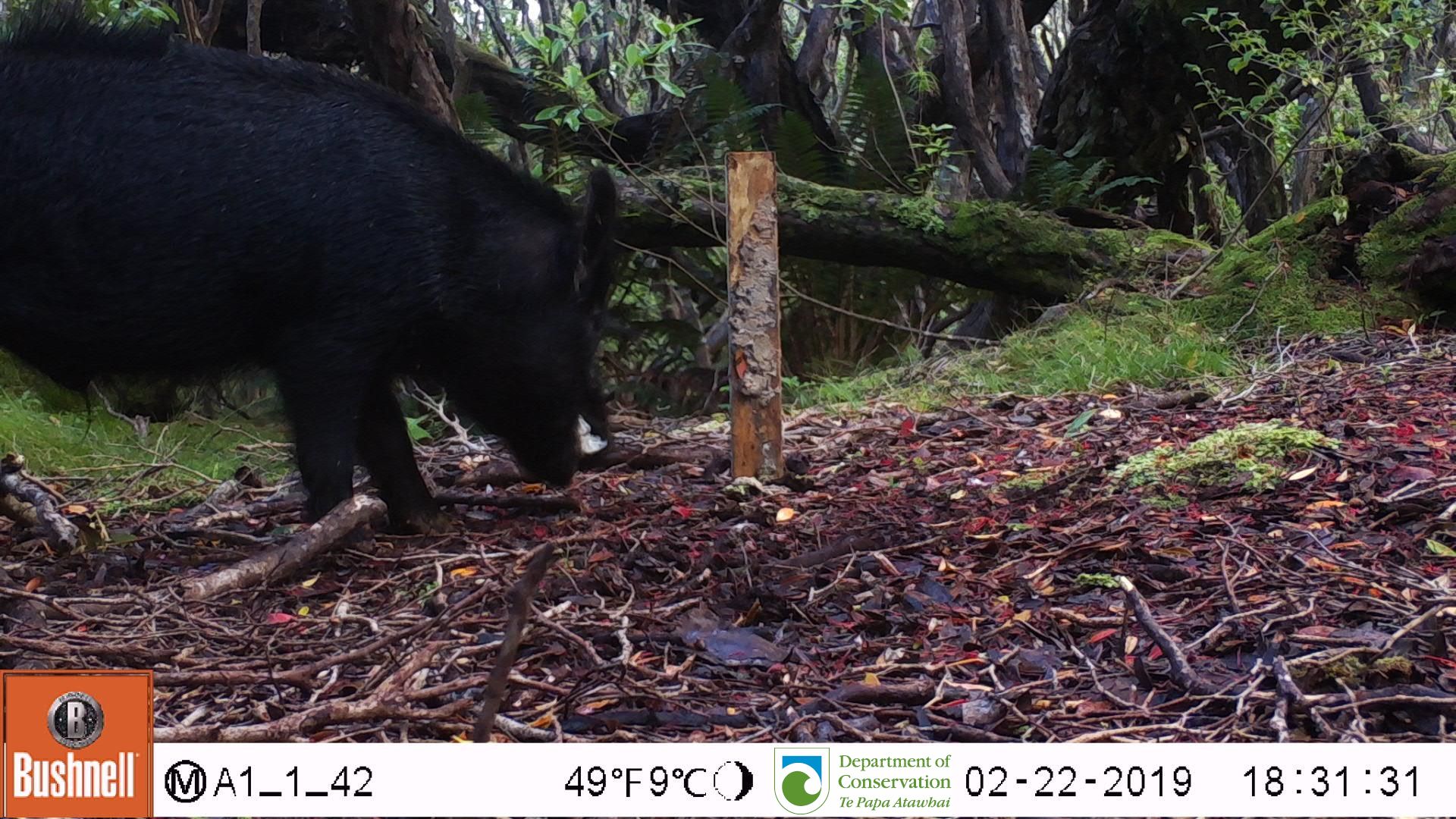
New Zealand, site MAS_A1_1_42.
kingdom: Animalia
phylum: Chordata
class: Mammalia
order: Artiodactyla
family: Suidae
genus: Sus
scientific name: Sus scrofa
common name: pig